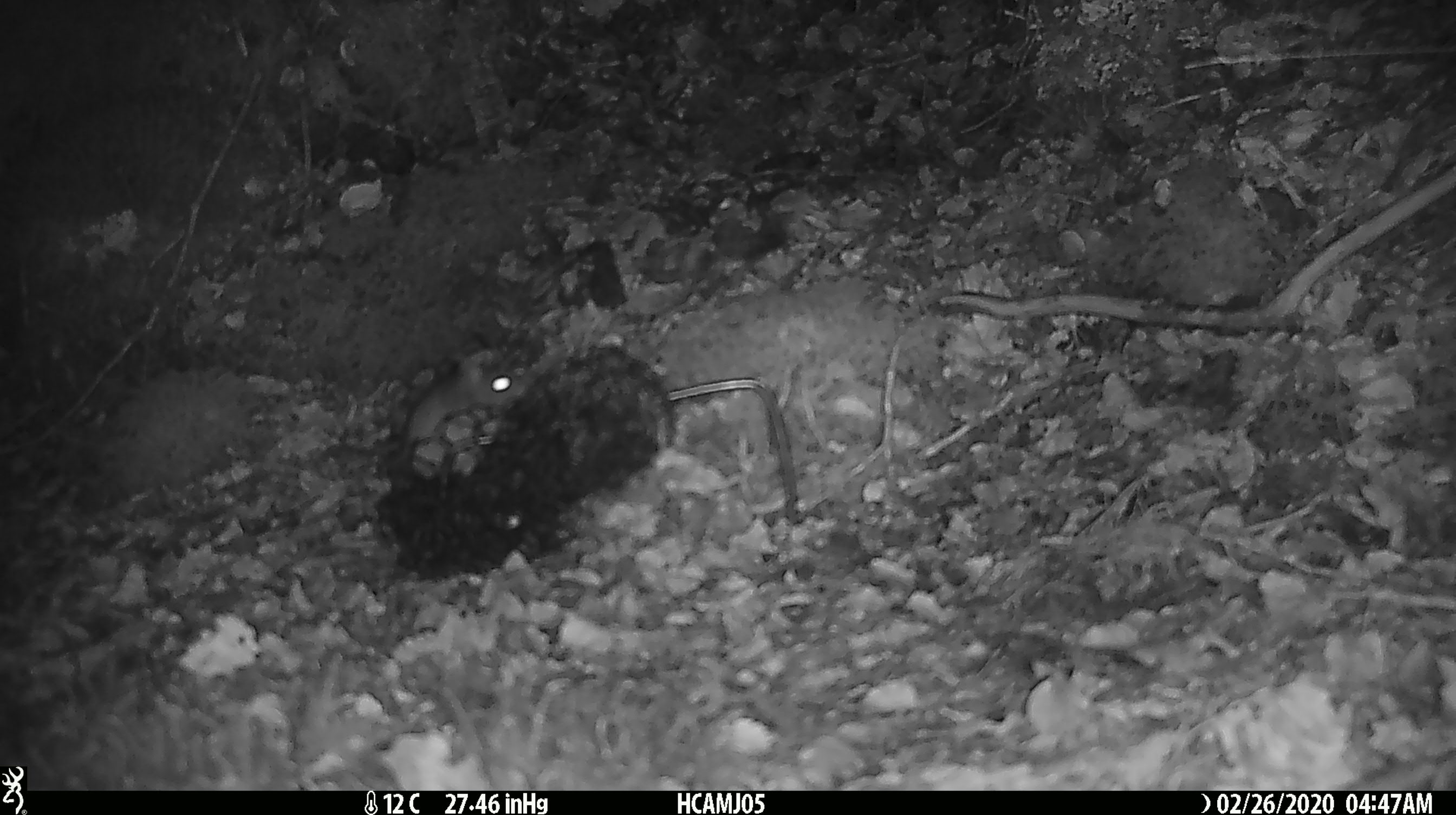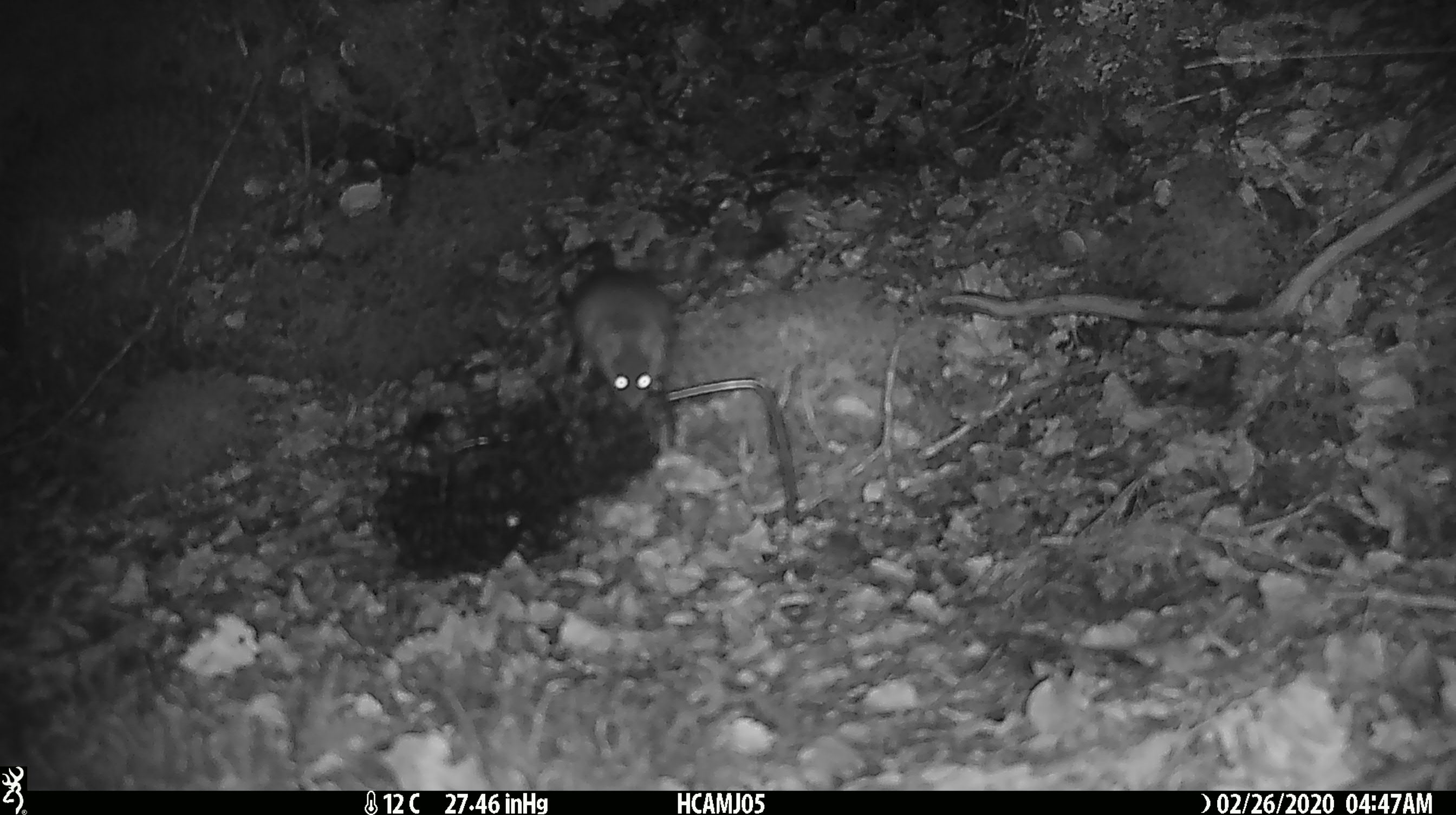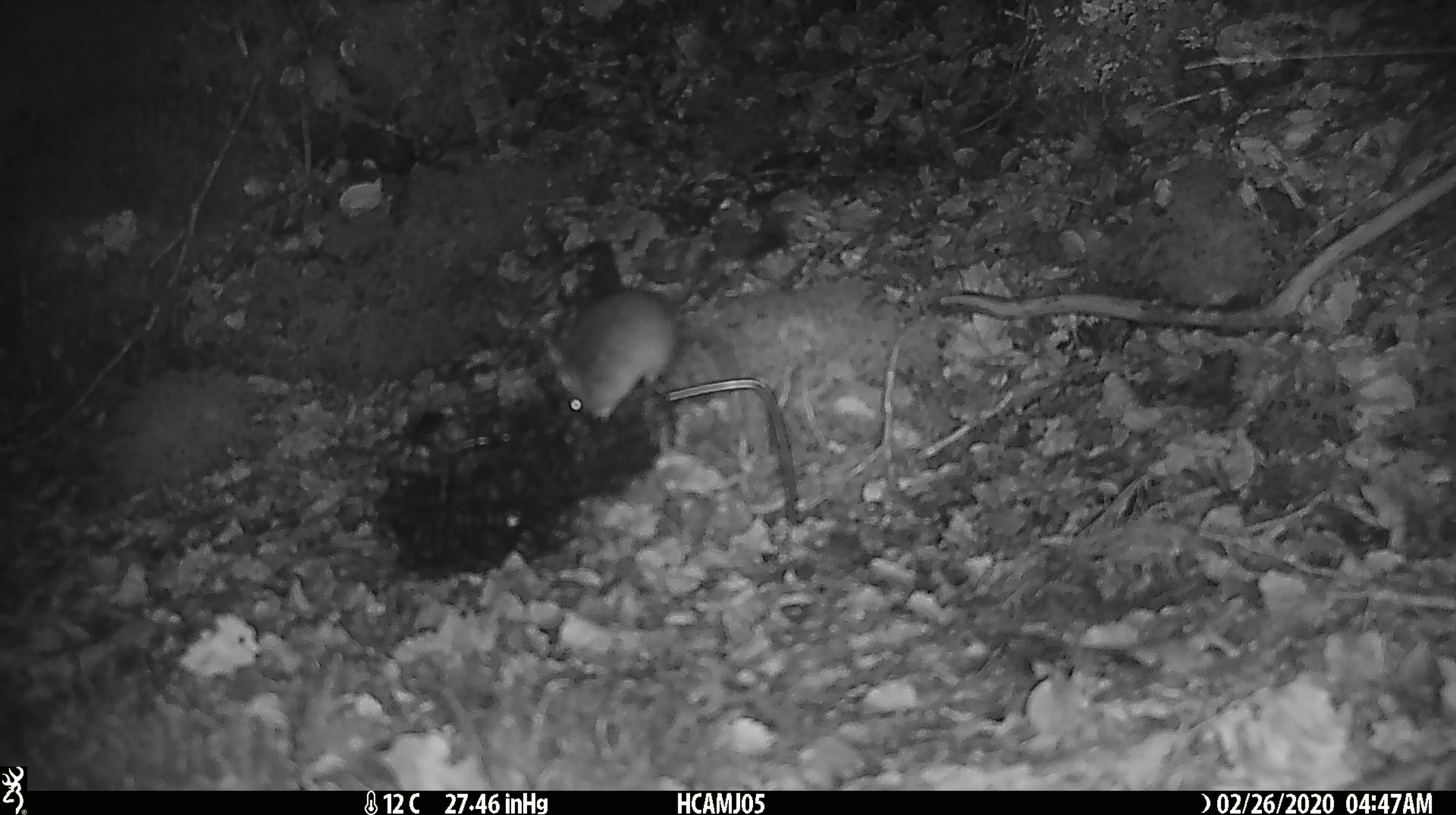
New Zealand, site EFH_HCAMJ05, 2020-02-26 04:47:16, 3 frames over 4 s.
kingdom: Animalia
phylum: Chordata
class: Mammalia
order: Rodentia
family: Muridae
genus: Mus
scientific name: Mus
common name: mouse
Mouse (Mus).